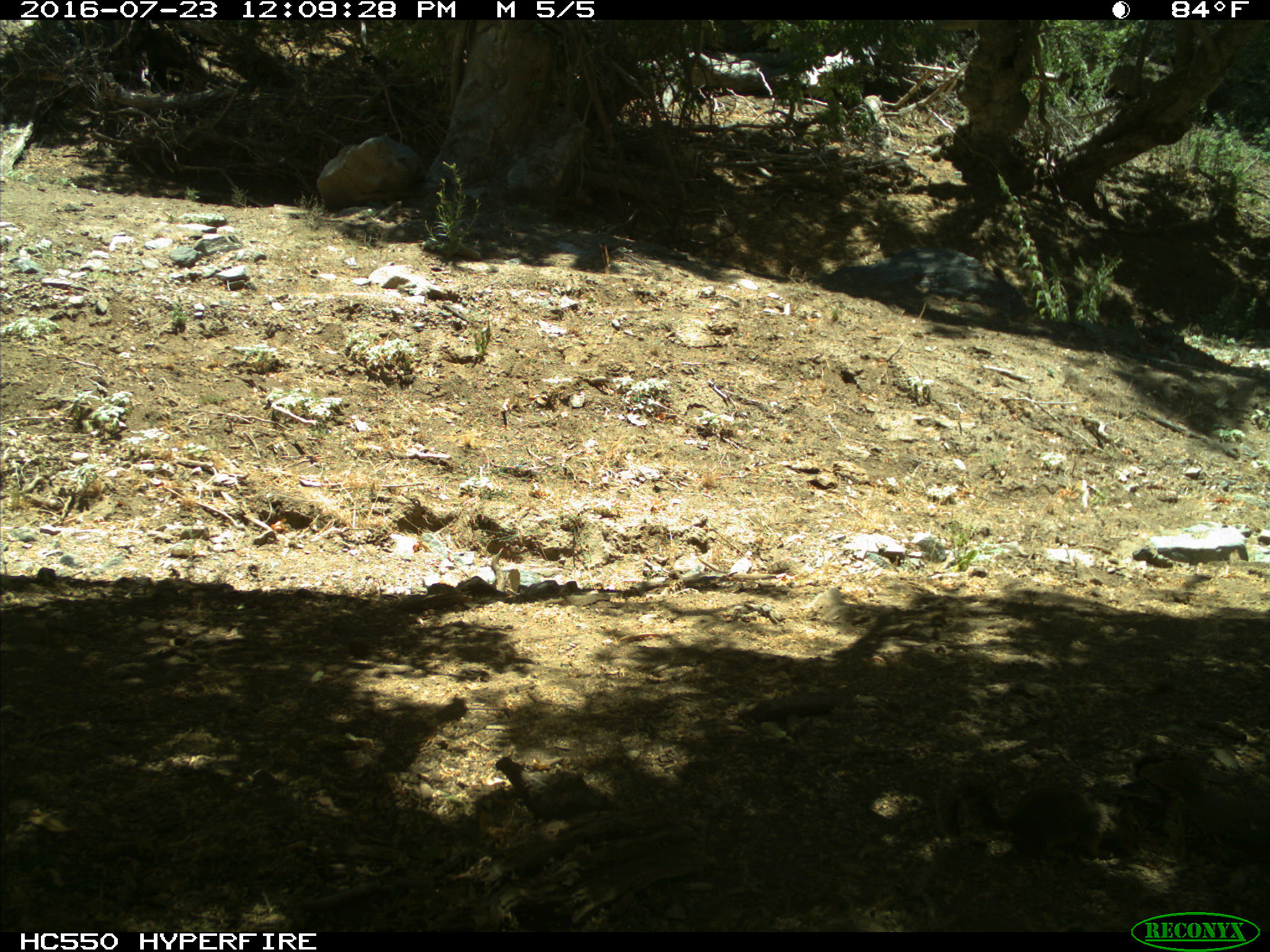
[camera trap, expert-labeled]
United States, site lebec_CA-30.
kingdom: Animalia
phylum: Chordata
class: Mammalia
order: Rodentia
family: Sciuridae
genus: Otospermophilus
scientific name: Otospermophilus beecheyi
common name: california ground squirrel